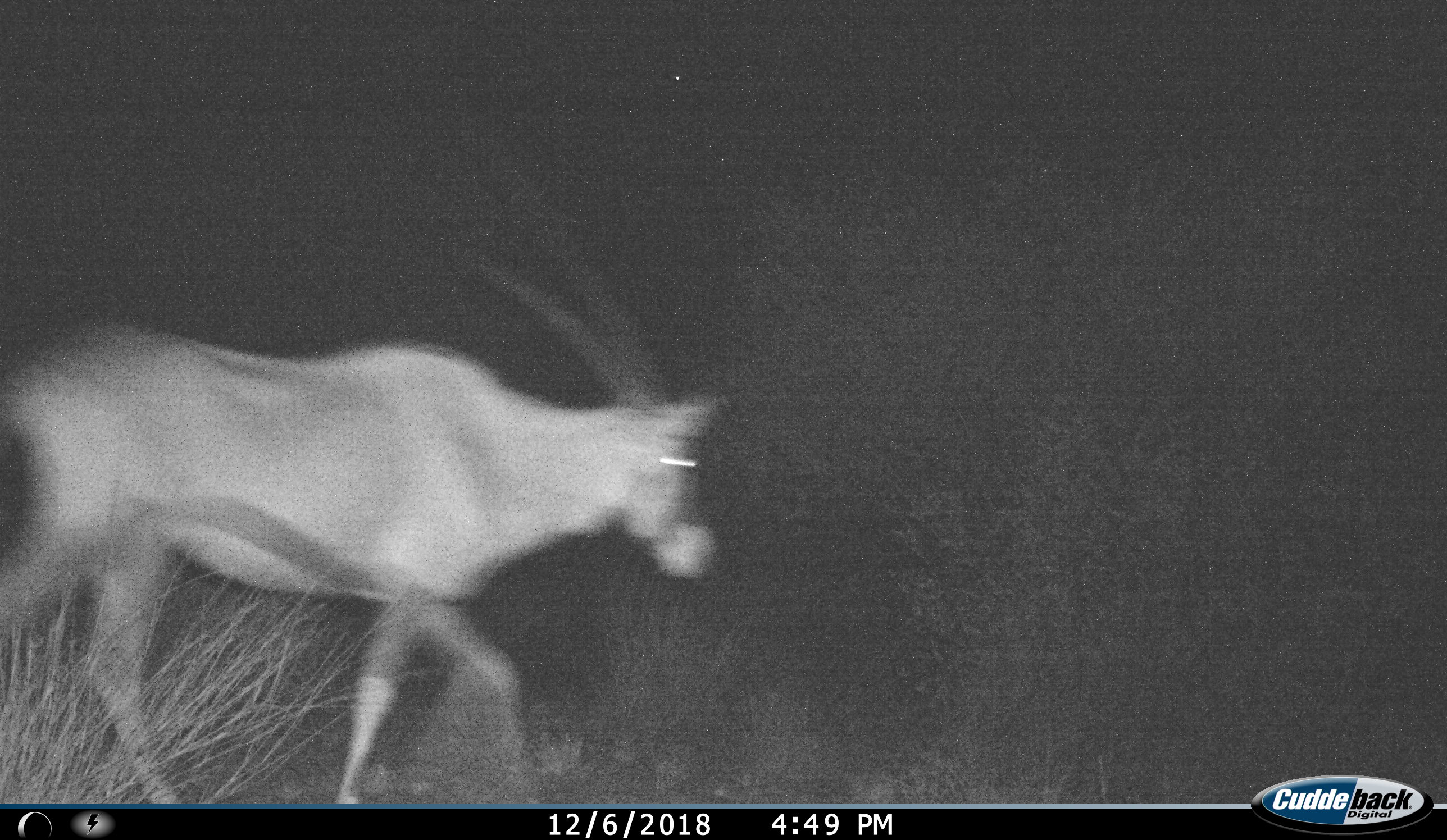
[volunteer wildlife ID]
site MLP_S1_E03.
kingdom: Animalia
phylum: Chordata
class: Mammalia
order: Artiodactyla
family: Bovidae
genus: Oryx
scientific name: Oryx gazella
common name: gemsbok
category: oryx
Oryx (gemsbok) (Oryx gazella), count 1. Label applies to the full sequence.